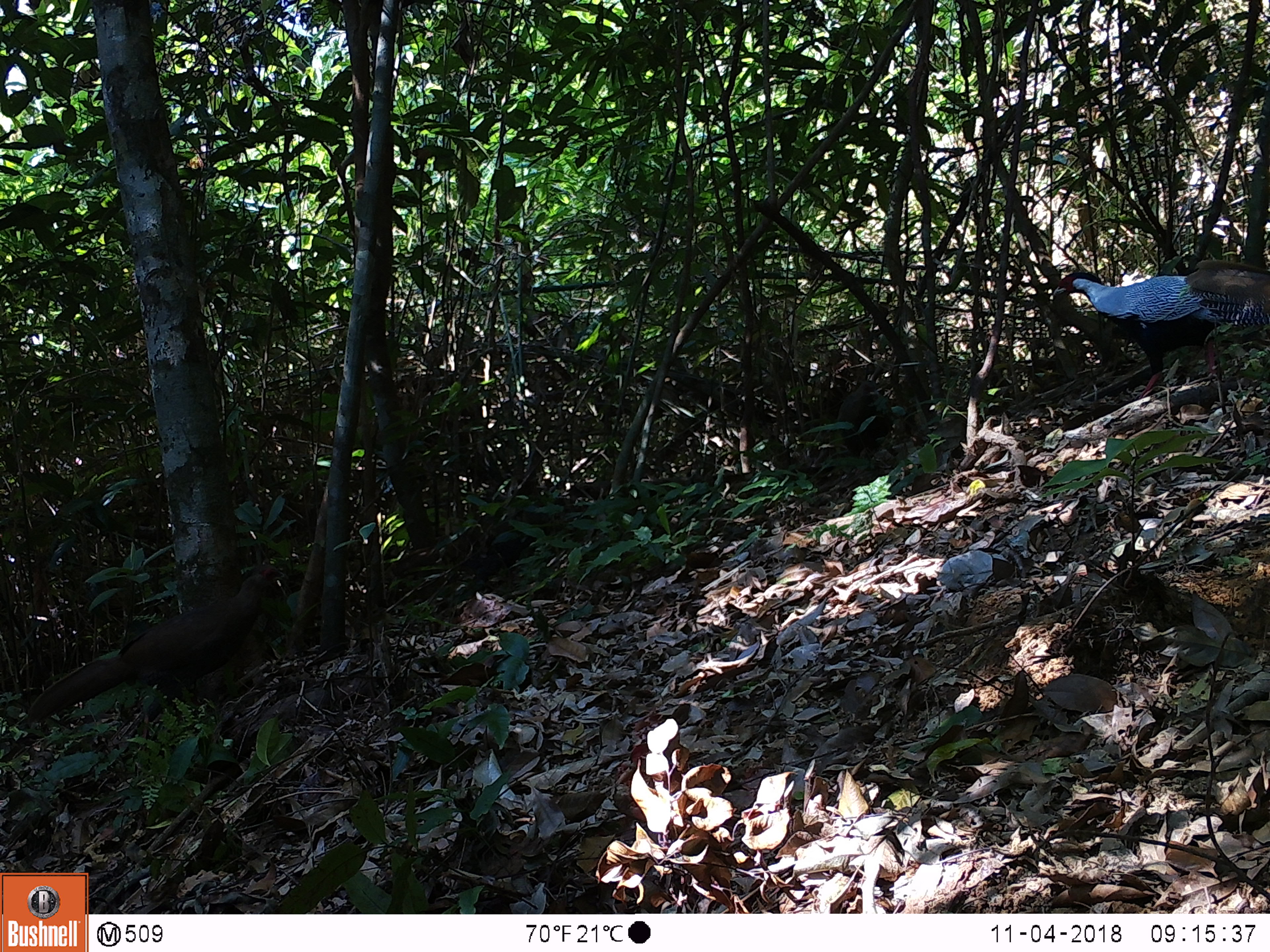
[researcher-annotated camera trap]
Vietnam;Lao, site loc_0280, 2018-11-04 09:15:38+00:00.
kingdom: Animalia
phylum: Chordata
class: Aves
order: Galliformes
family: Phasianidae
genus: Lophura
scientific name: Lophura nycthemera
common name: silver pheasant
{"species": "silver pheasant (Lophura nycthemera)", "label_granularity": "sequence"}